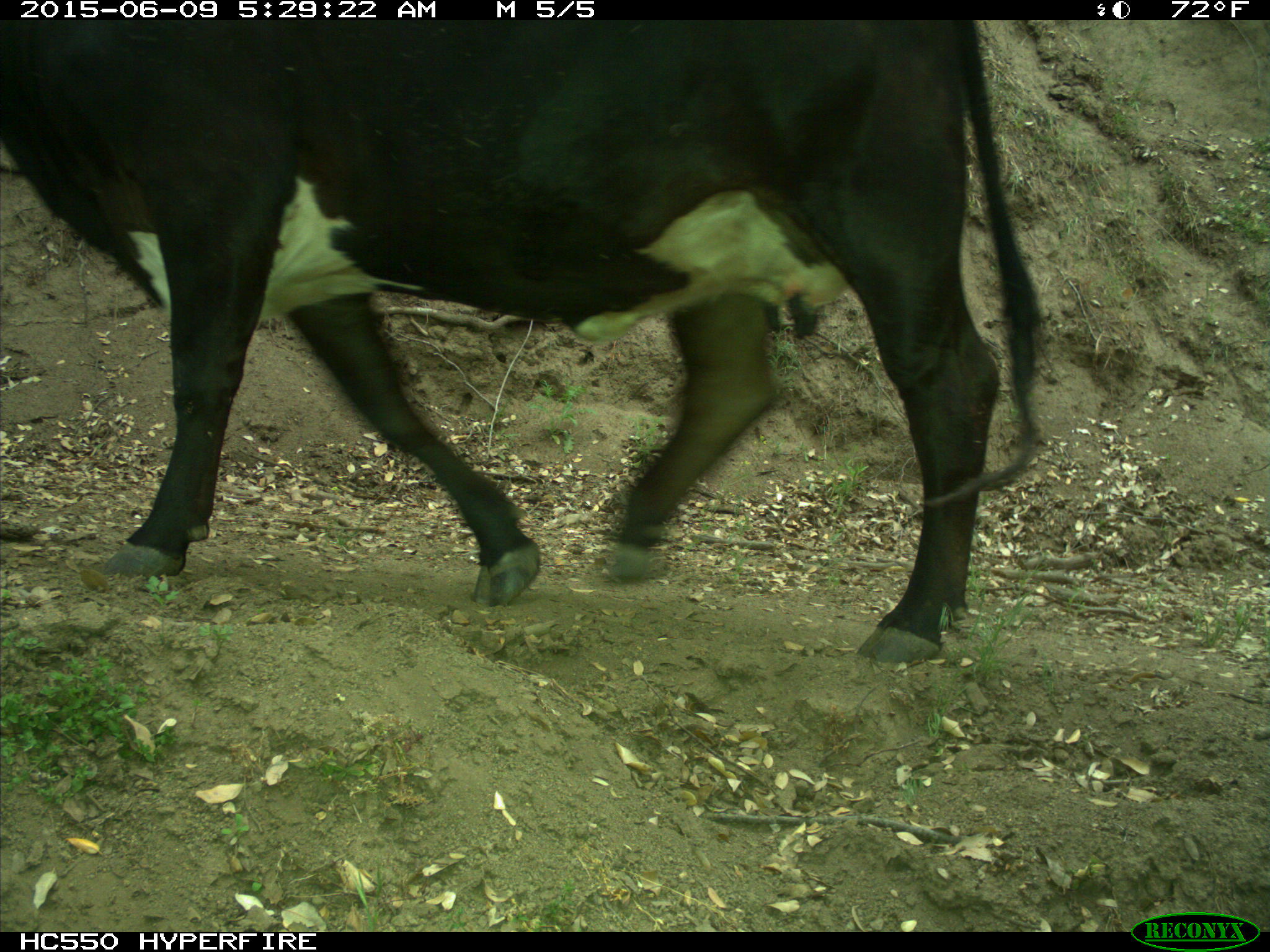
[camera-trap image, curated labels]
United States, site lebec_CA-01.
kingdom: Animalia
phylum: Chordata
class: Mammalia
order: Artiodactyla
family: Bovidae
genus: Bos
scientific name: Bos taurus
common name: domestic cow